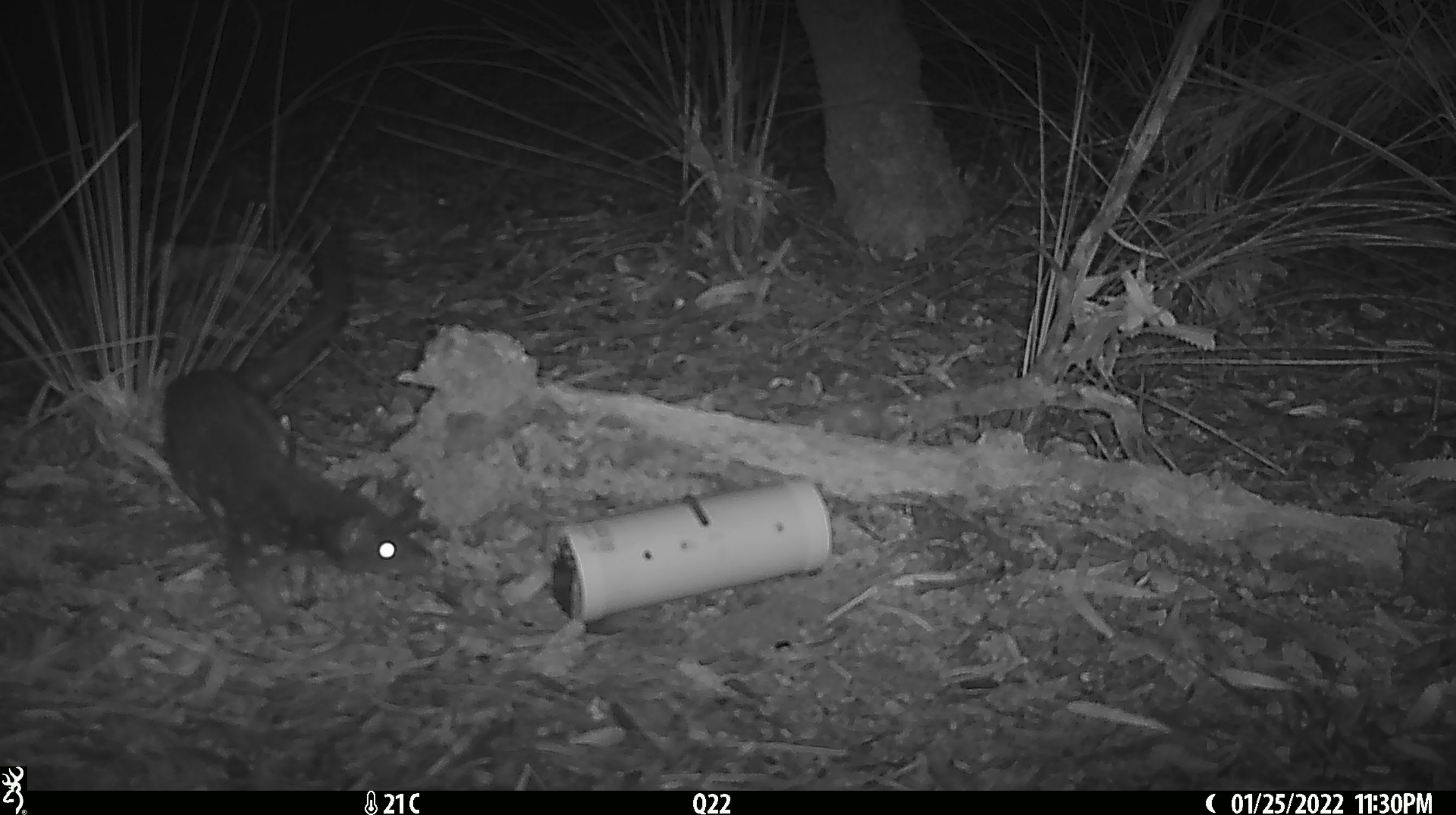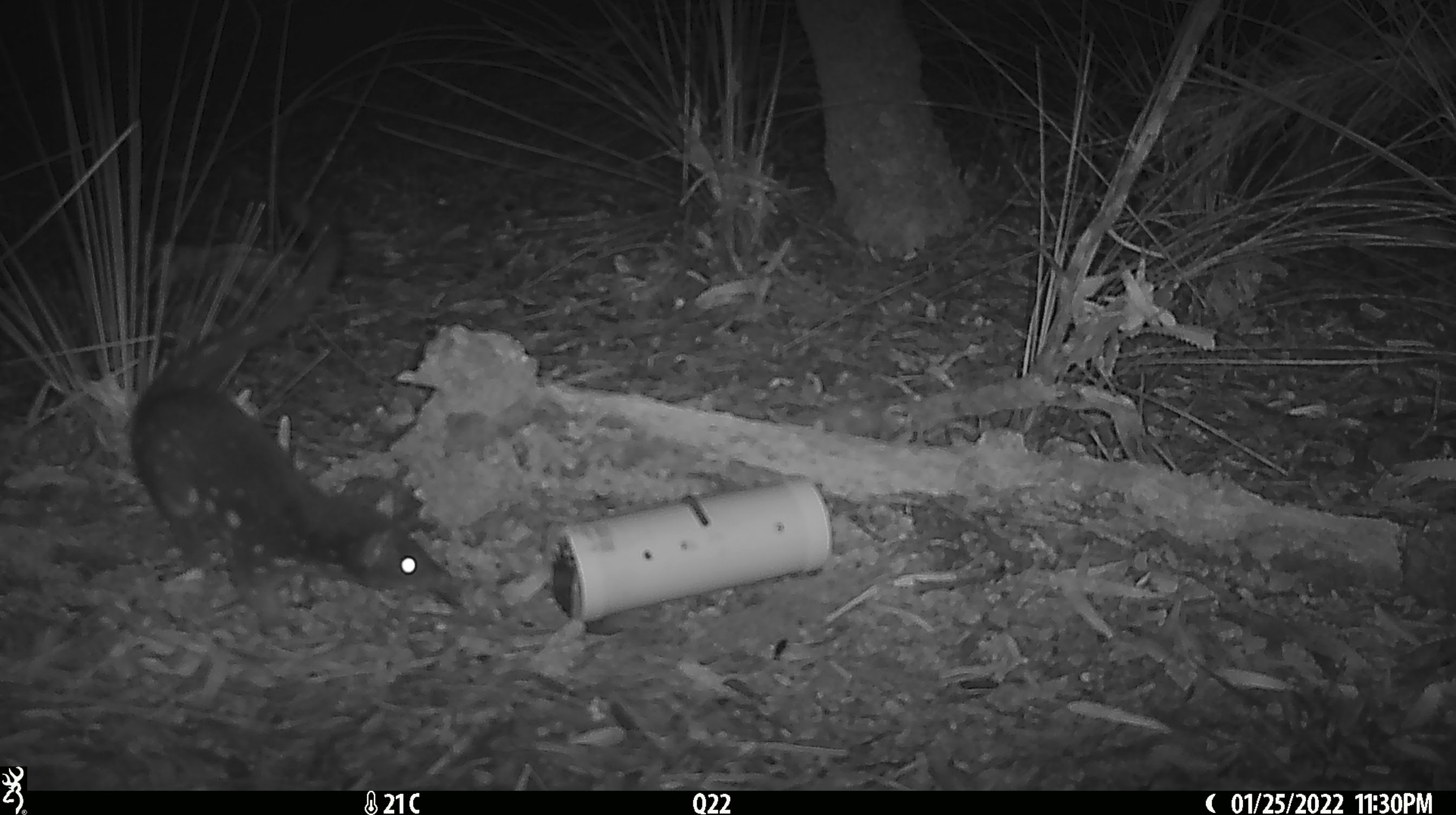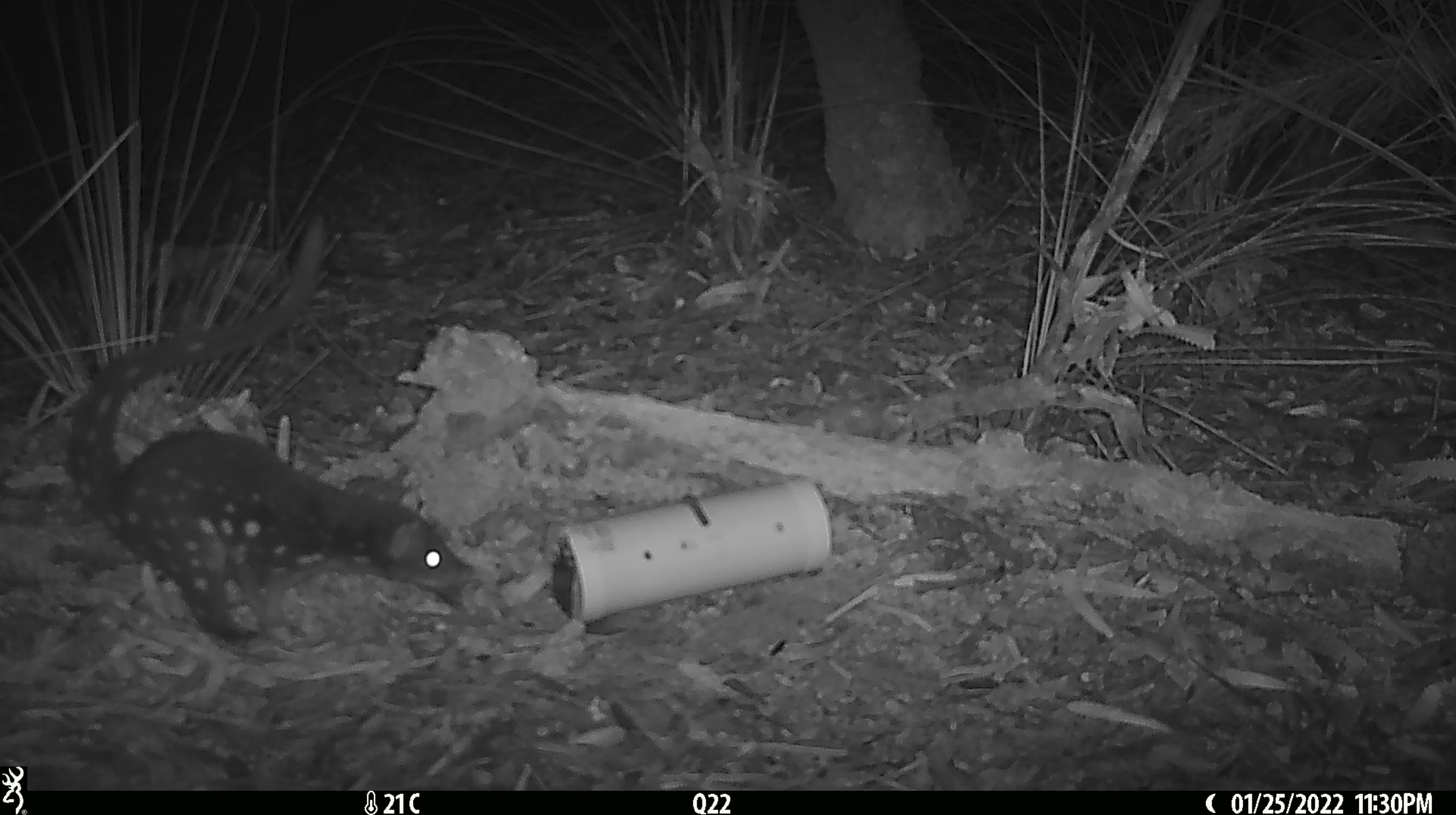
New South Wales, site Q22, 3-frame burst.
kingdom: Animalia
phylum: Chordata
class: Mammalia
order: Dasyuromorphia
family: Dasyuridae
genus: Dasyurus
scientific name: Dasyurus maculatus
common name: spotted-tailed quoll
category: quoll